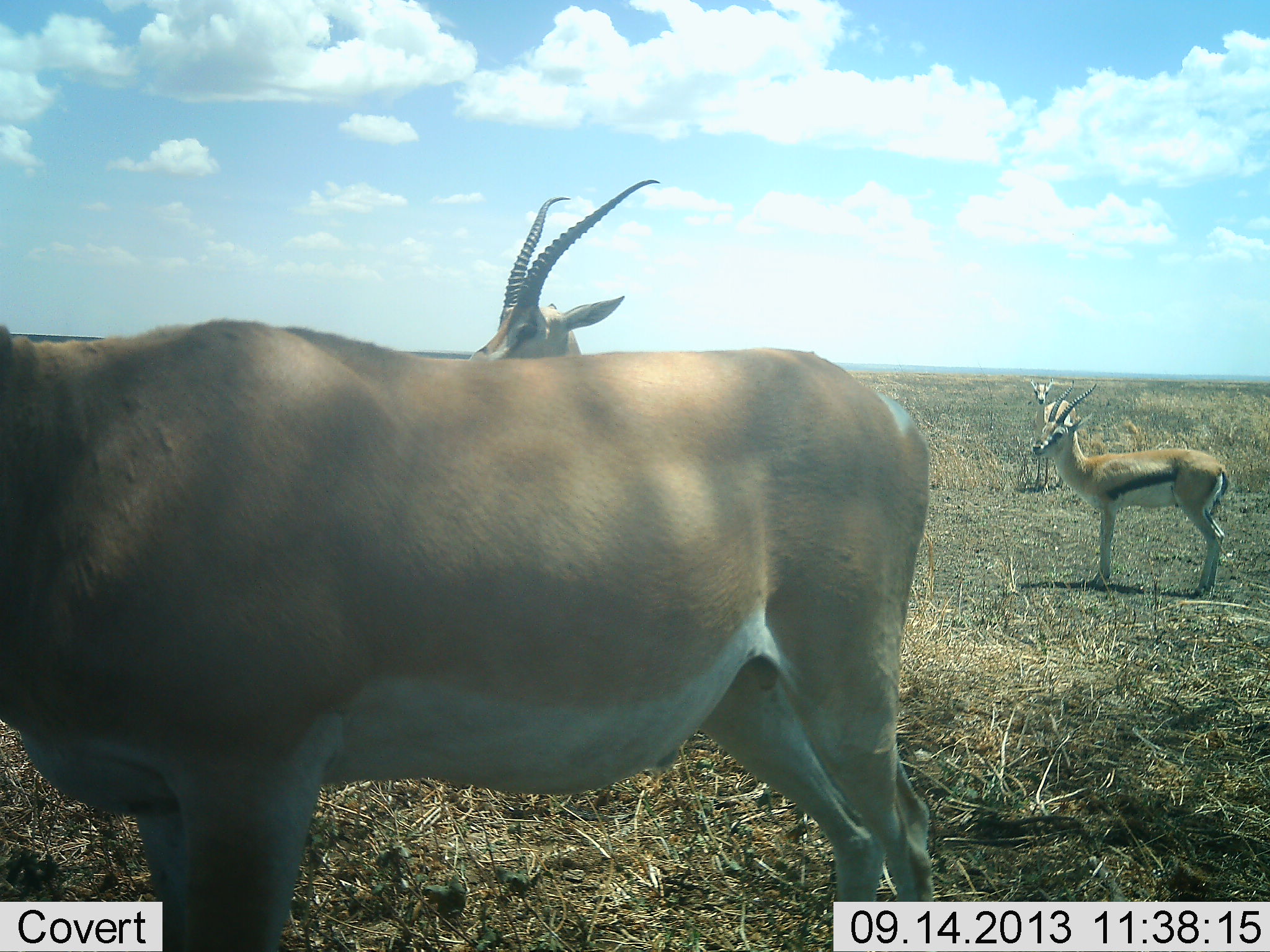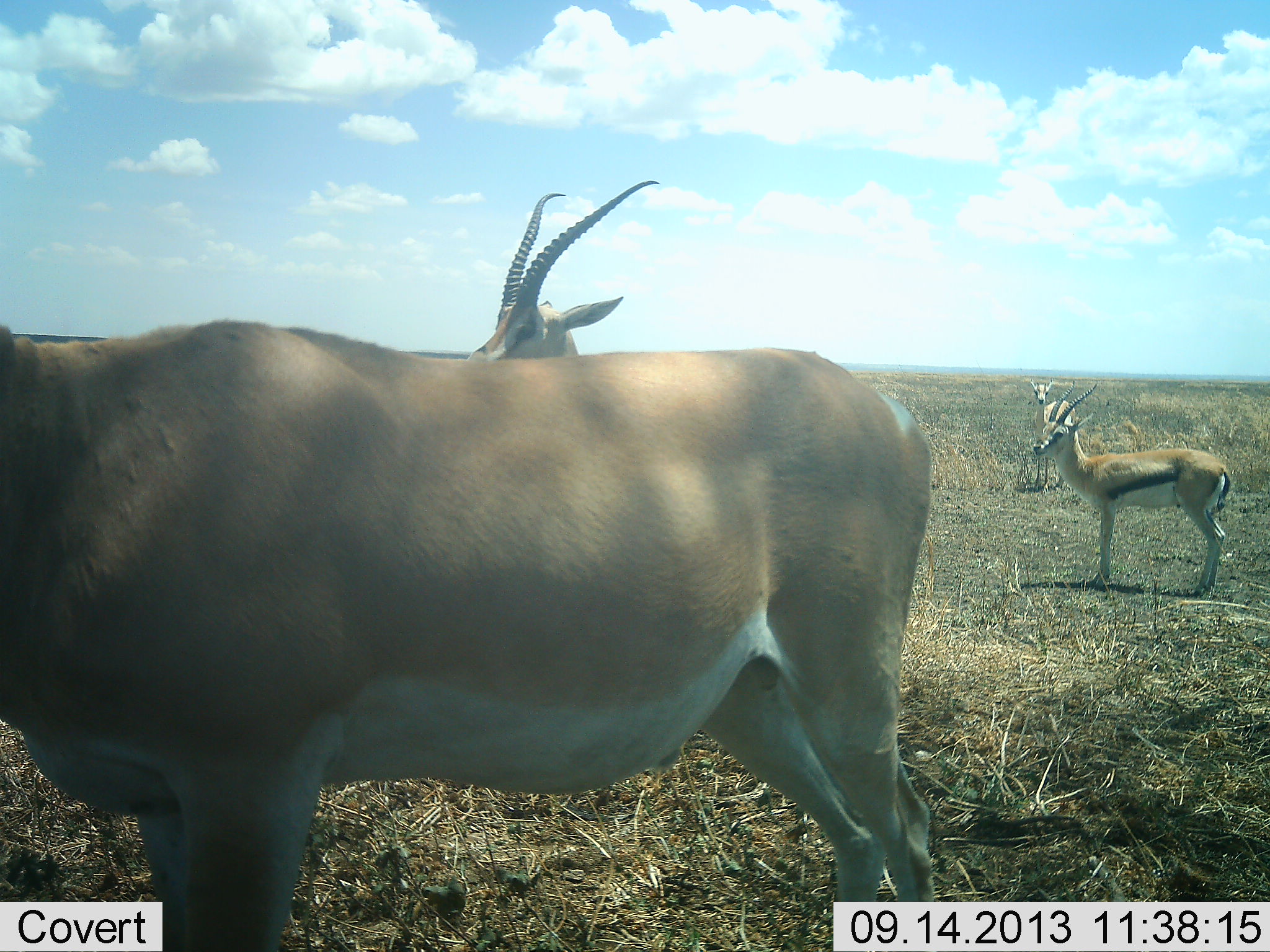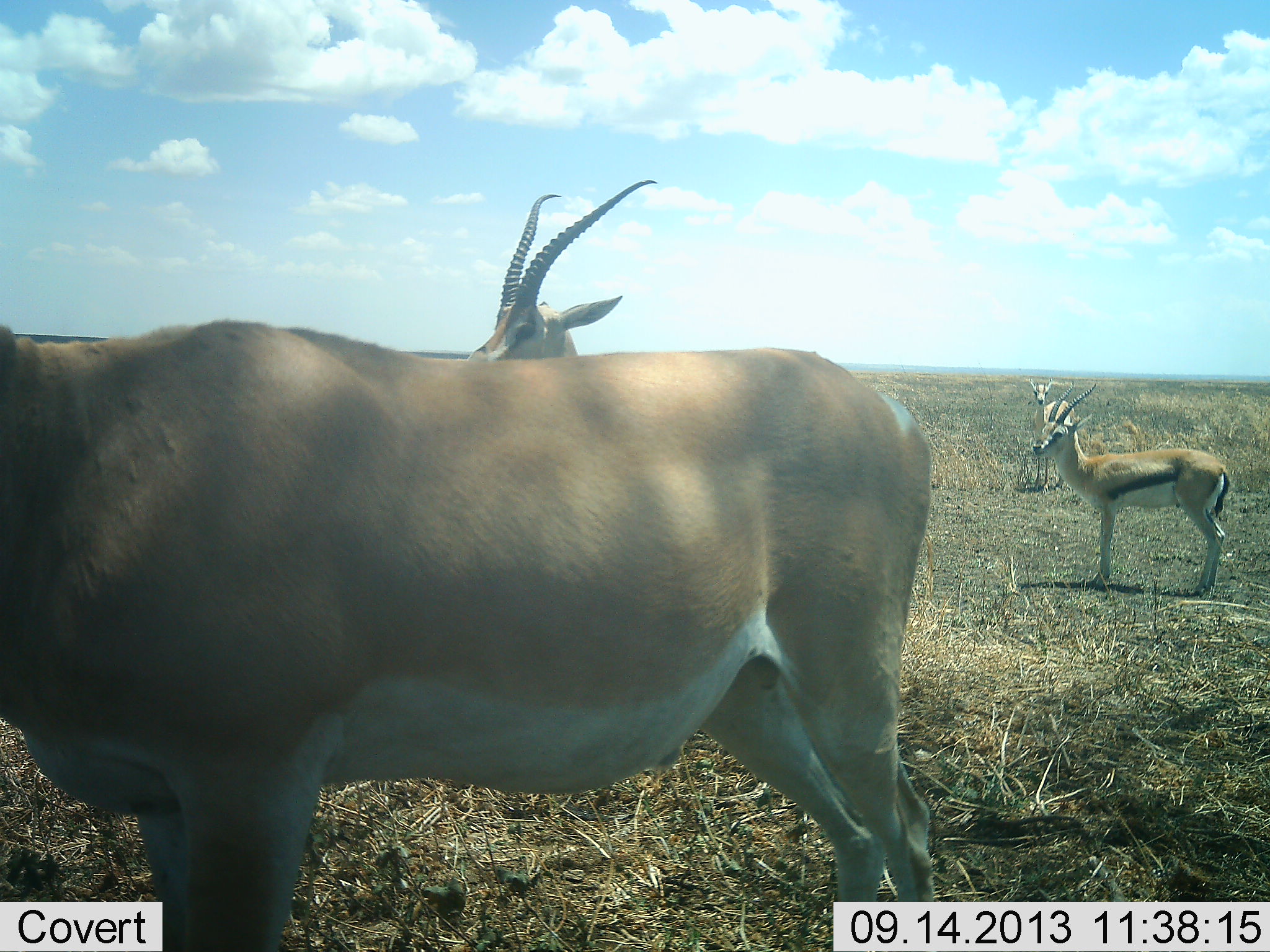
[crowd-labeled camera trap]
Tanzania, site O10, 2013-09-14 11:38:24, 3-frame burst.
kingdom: Animalia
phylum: Chordata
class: Mammalia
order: Artiodactyla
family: Bovidae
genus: Nanger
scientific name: Nanger granti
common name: grant's gazelle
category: gazellegrants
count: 2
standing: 100%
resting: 5%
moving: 0%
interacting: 0%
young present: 15%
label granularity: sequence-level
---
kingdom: Animalia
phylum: Chordata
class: Mammalia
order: Artiodactyla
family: Bovidae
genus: Eudorcas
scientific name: Eudorcas thomsonii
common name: thomson's gazelle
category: gazellethomsons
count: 2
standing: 100%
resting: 0%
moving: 0%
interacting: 0%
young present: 4%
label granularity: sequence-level